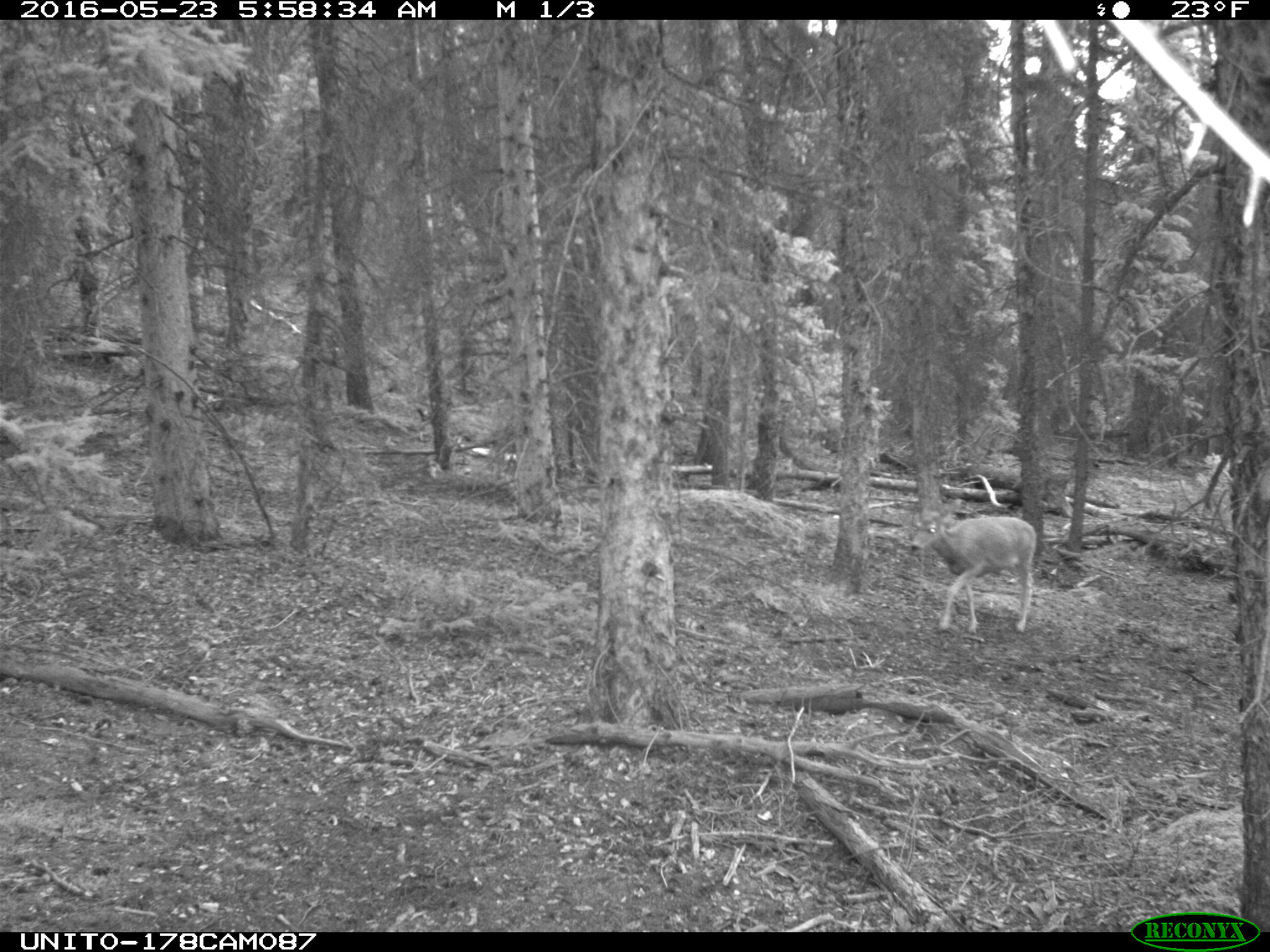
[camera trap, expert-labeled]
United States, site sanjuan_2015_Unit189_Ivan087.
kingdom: Animalia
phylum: Chordata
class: Mammalia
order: Artiodactyla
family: Cervidae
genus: Odocoileus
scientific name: Odocoileus hemionus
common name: mule deer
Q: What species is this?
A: Odocoileus hemionus (mule deer).